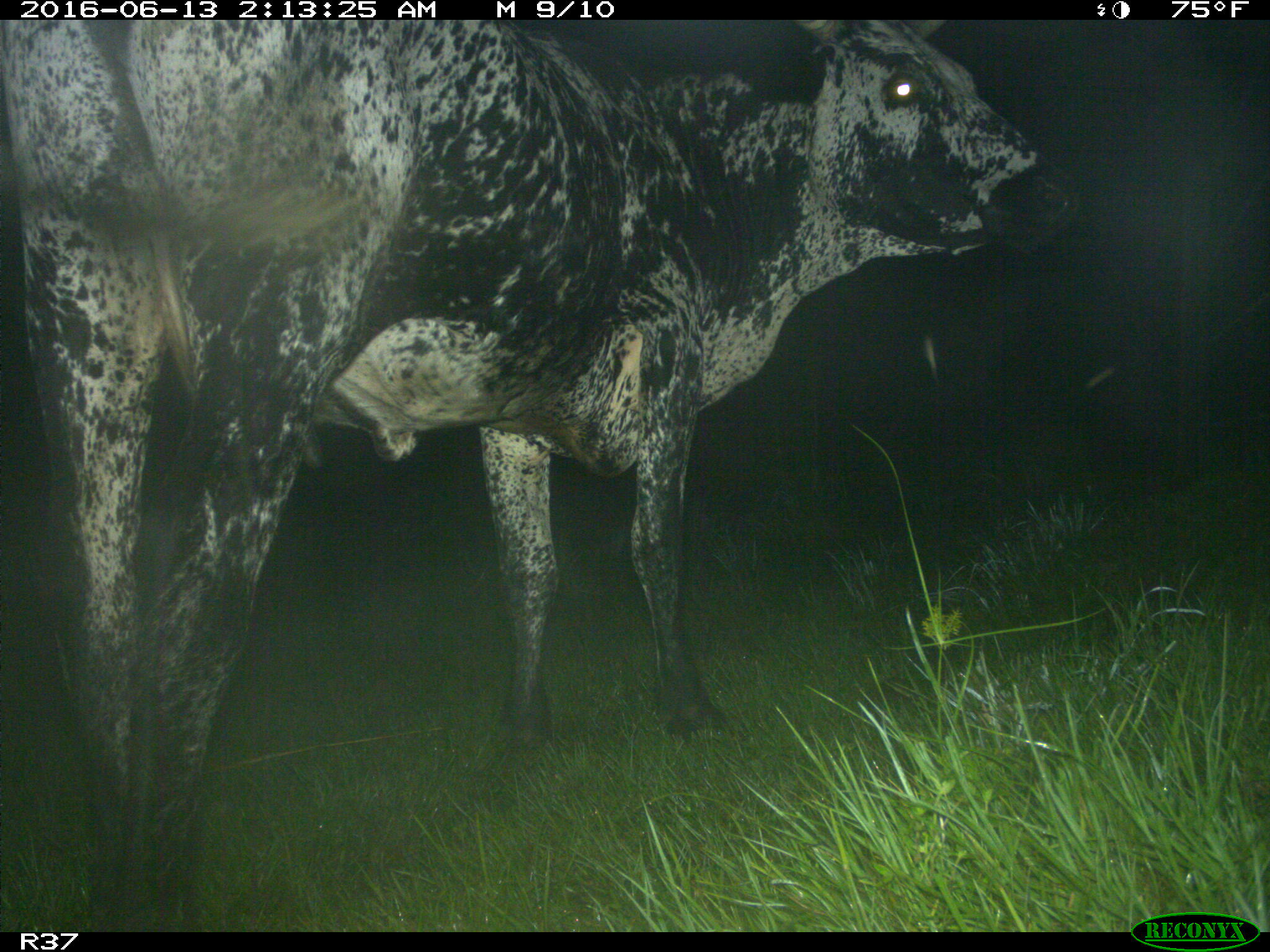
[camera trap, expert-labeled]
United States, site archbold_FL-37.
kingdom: Animalia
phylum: Chordata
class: Mammalia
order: Artiodactyla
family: Bovidae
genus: Bos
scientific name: Bos taurus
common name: domestic cow